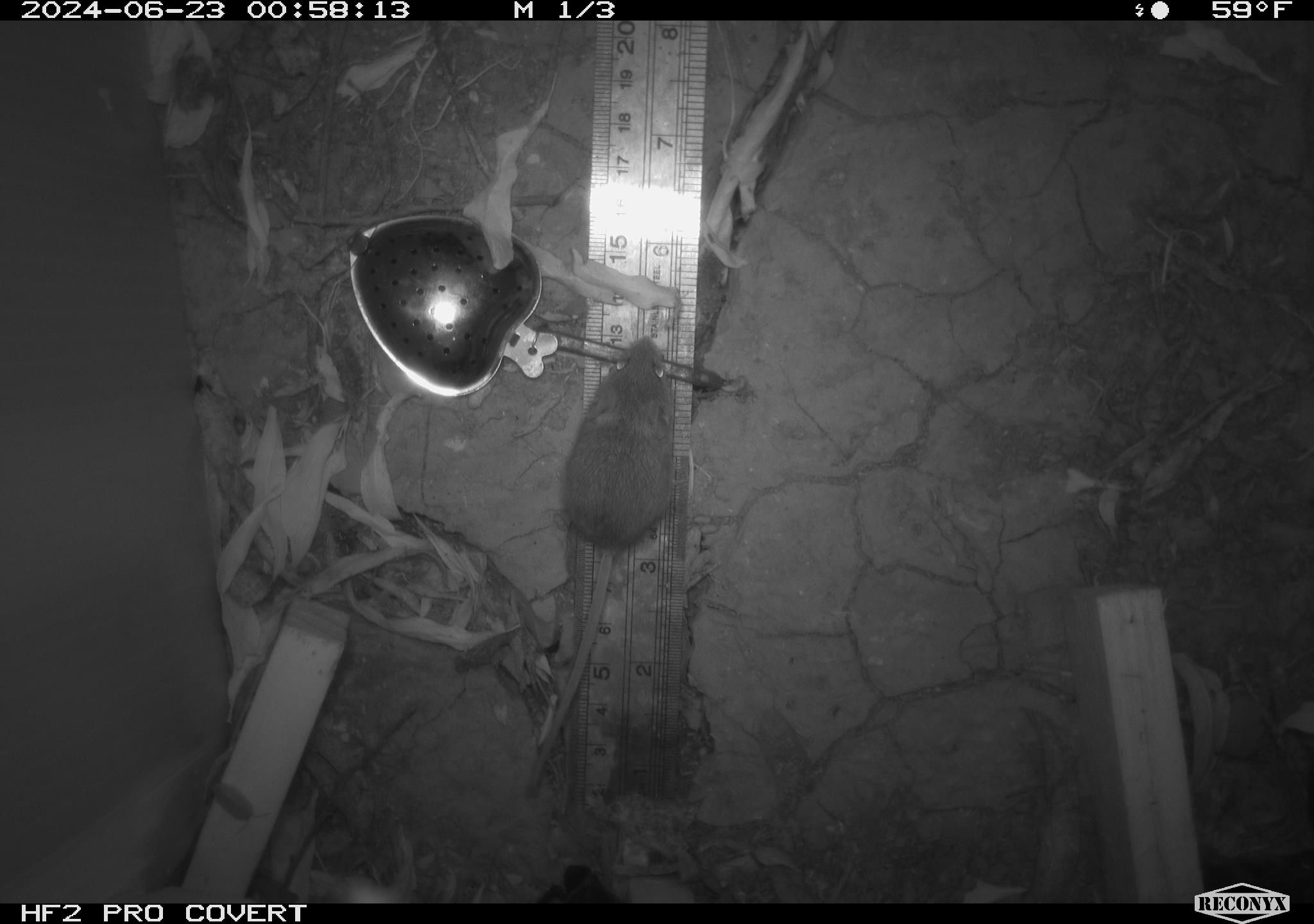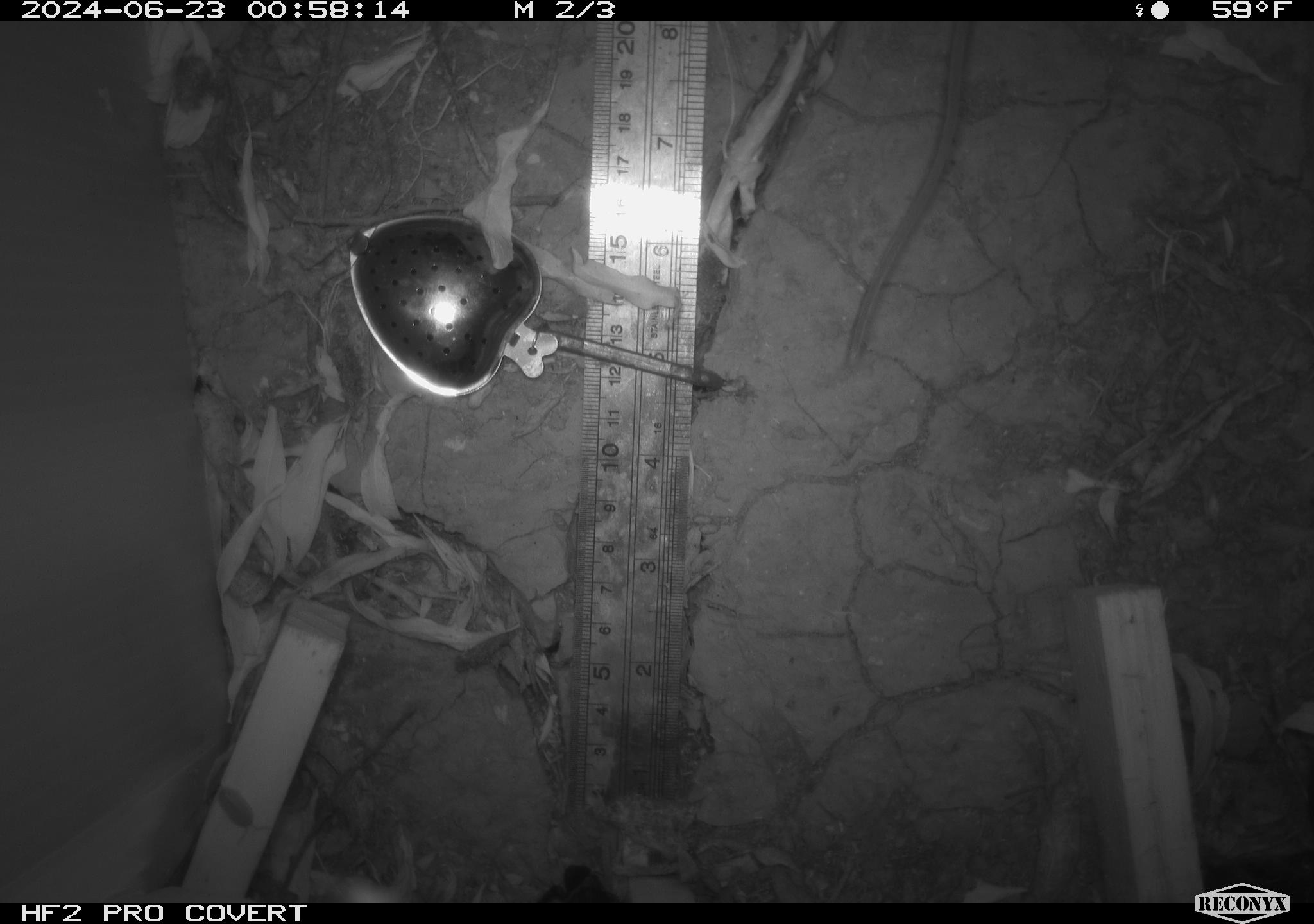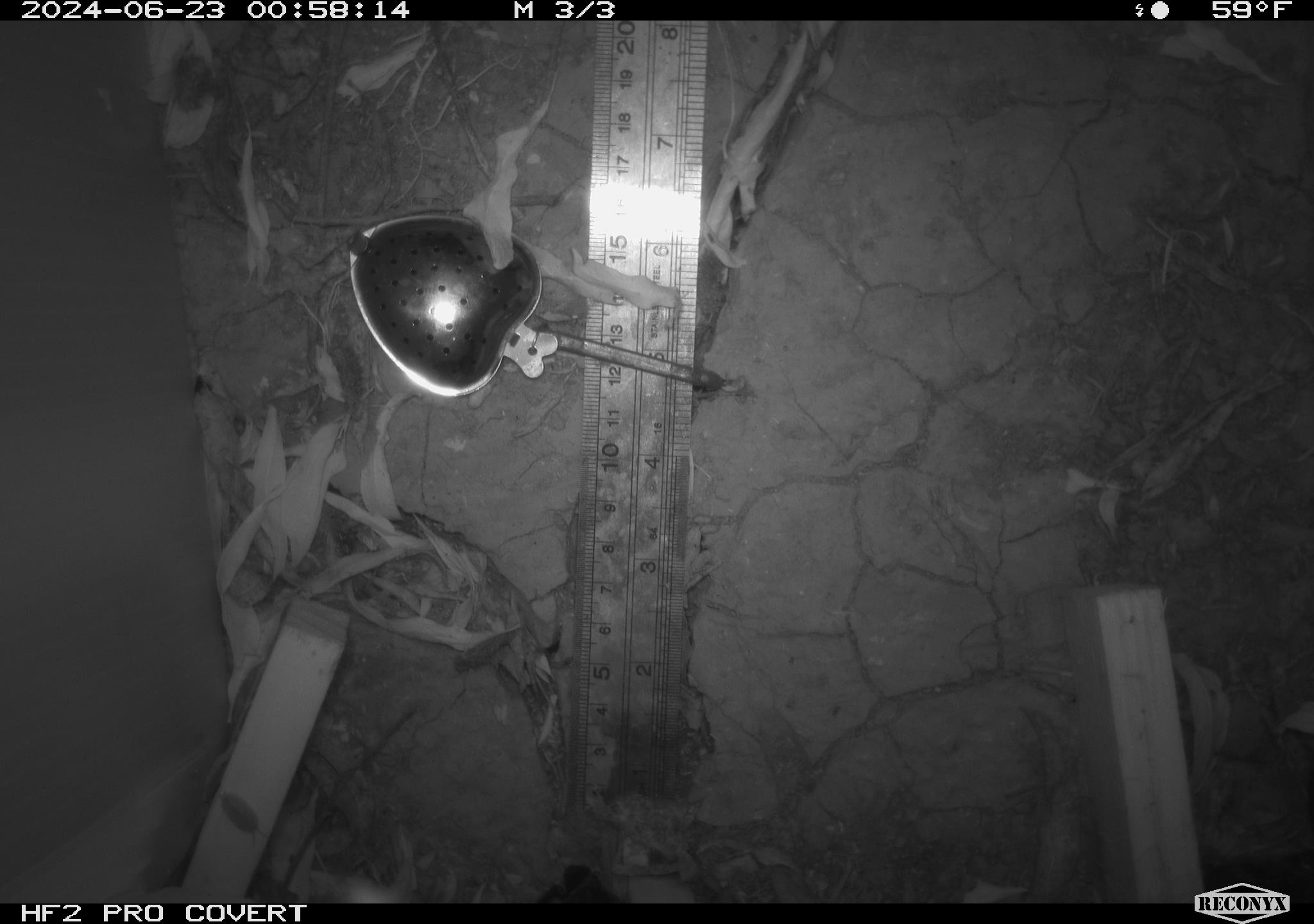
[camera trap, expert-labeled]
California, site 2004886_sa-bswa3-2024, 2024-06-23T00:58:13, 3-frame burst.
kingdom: Animalia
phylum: Chordata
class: Mammalia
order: Rodentia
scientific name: Rodentia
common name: mouse species